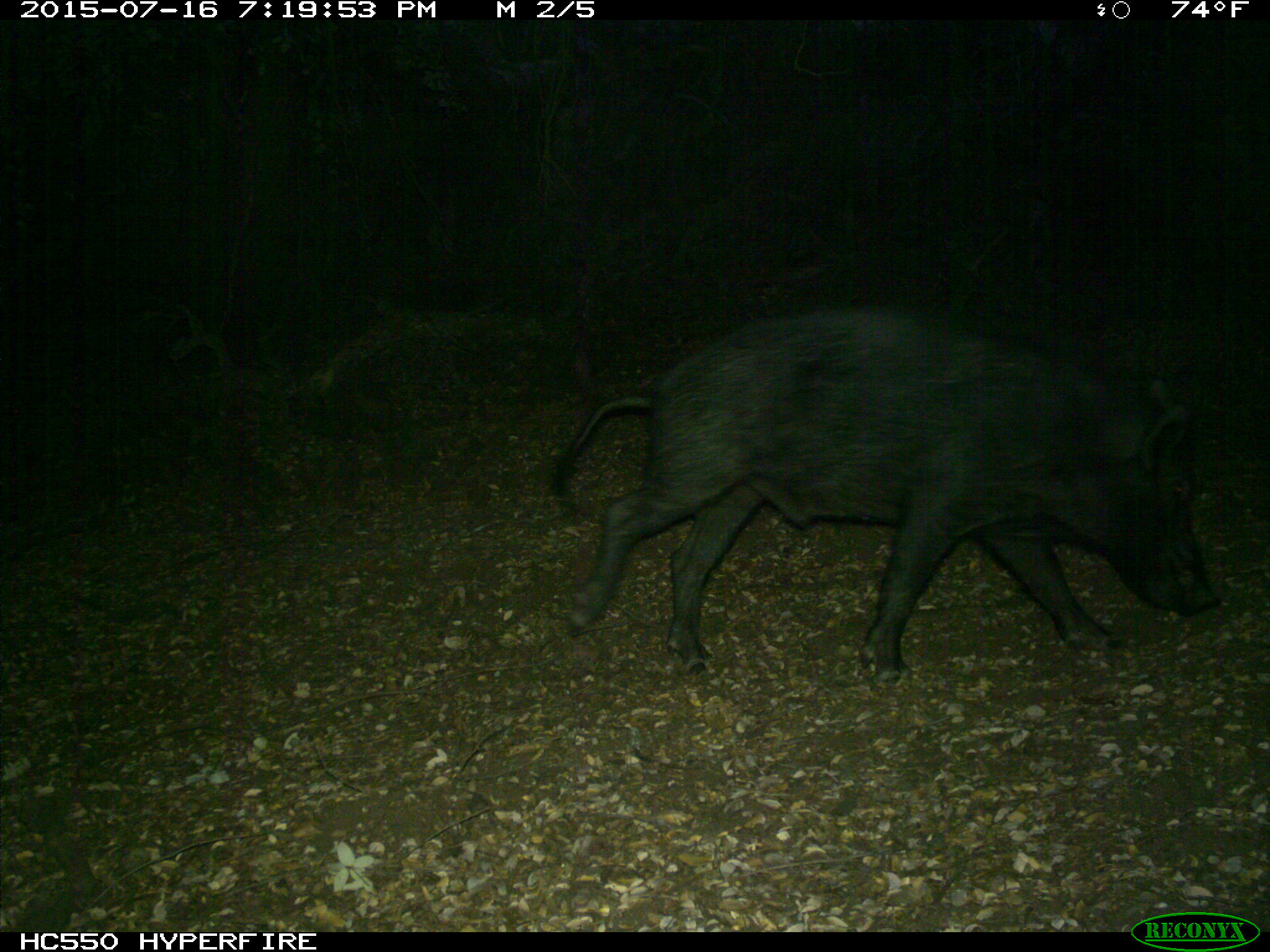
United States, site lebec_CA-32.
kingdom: Animalia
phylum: Chordata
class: Mammalia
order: Artiodactyla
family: Suidae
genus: Sus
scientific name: Sus scrofa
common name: wild boar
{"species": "Sus scrofa (wild boar)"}